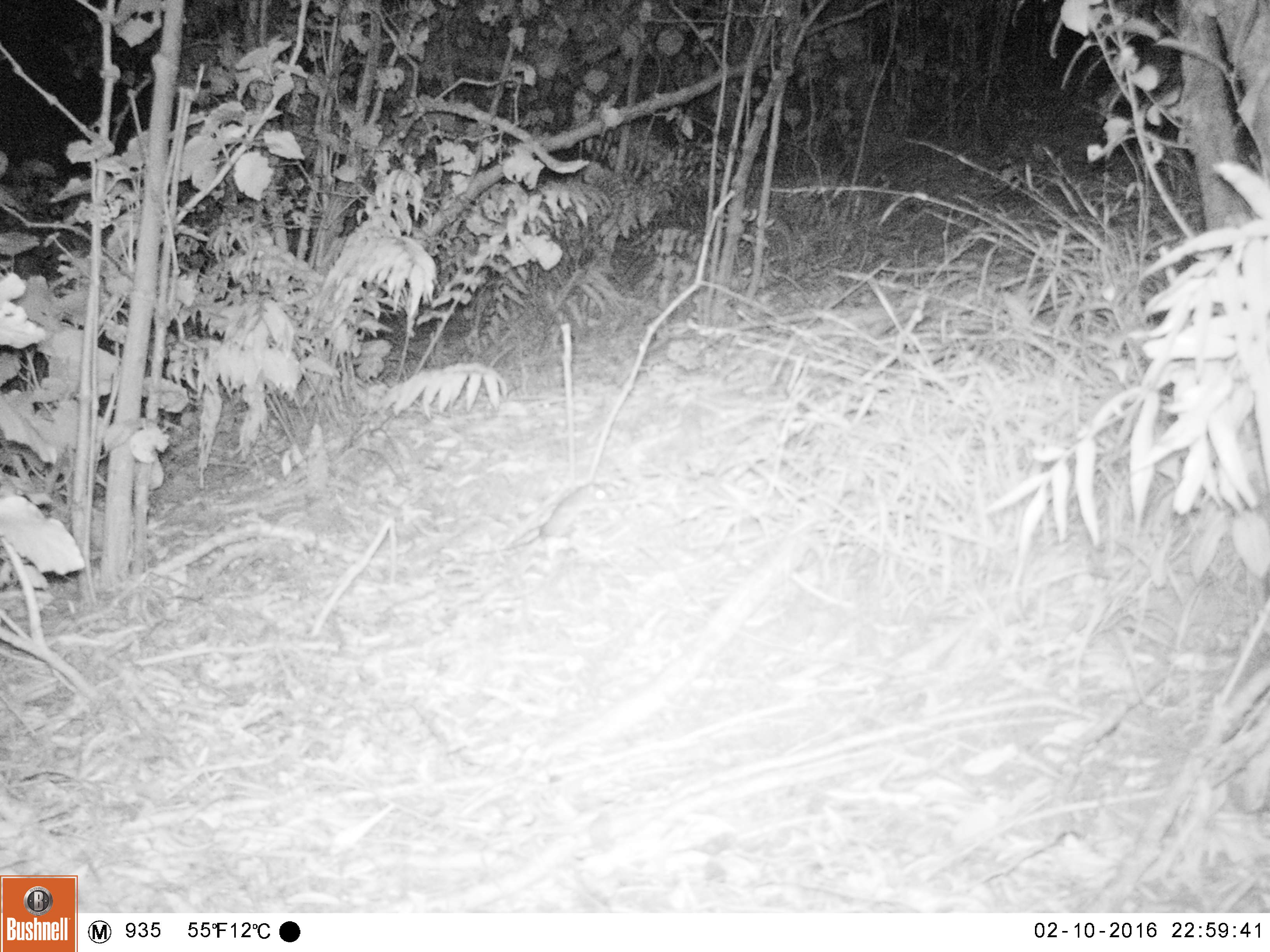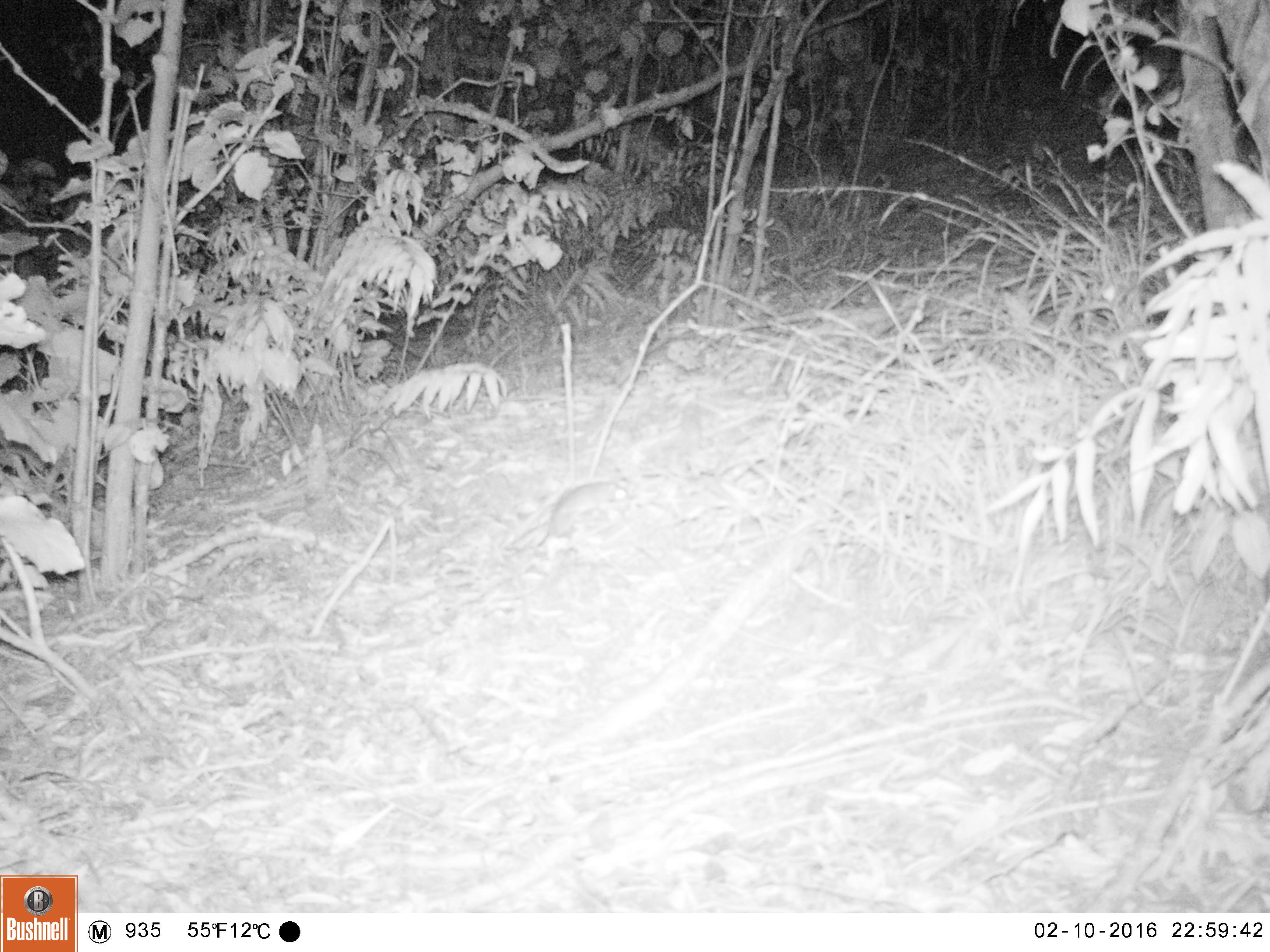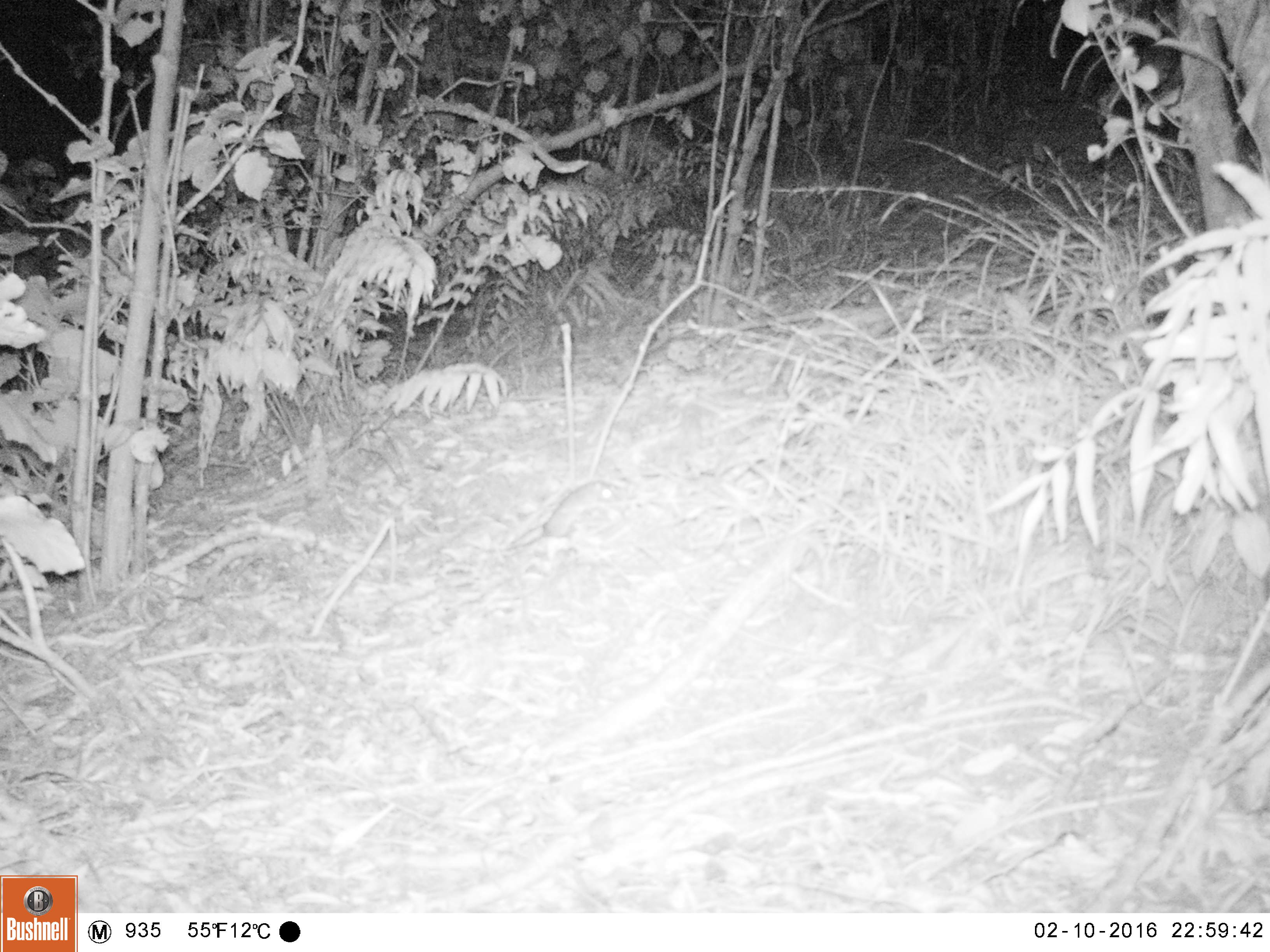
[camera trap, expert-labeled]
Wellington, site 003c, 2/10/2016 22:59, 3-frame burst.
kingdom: Animalia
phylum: Chordata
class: Mammalia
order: Rodentia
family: Muridae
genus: Rattus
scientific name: Rattus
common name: rat